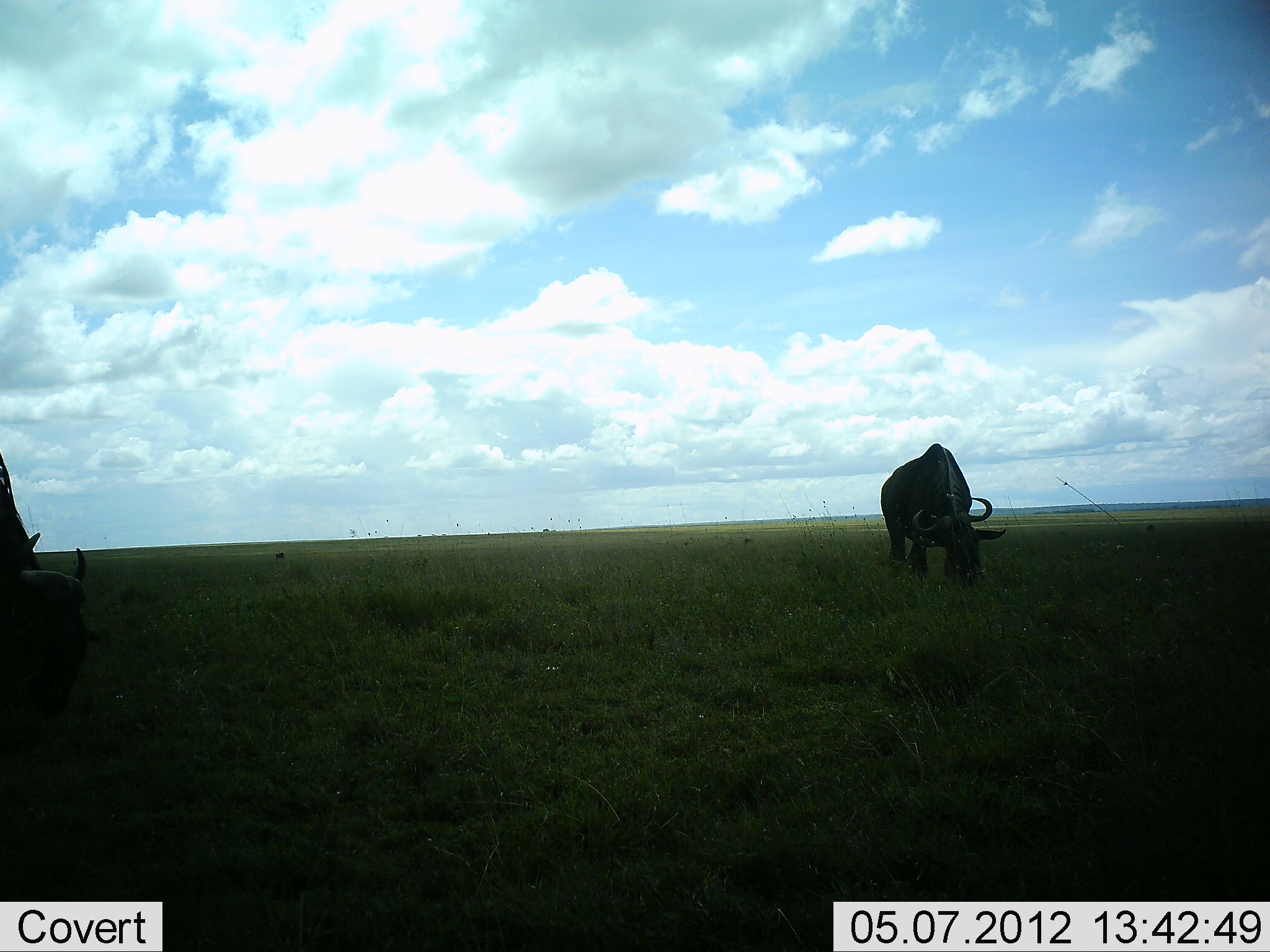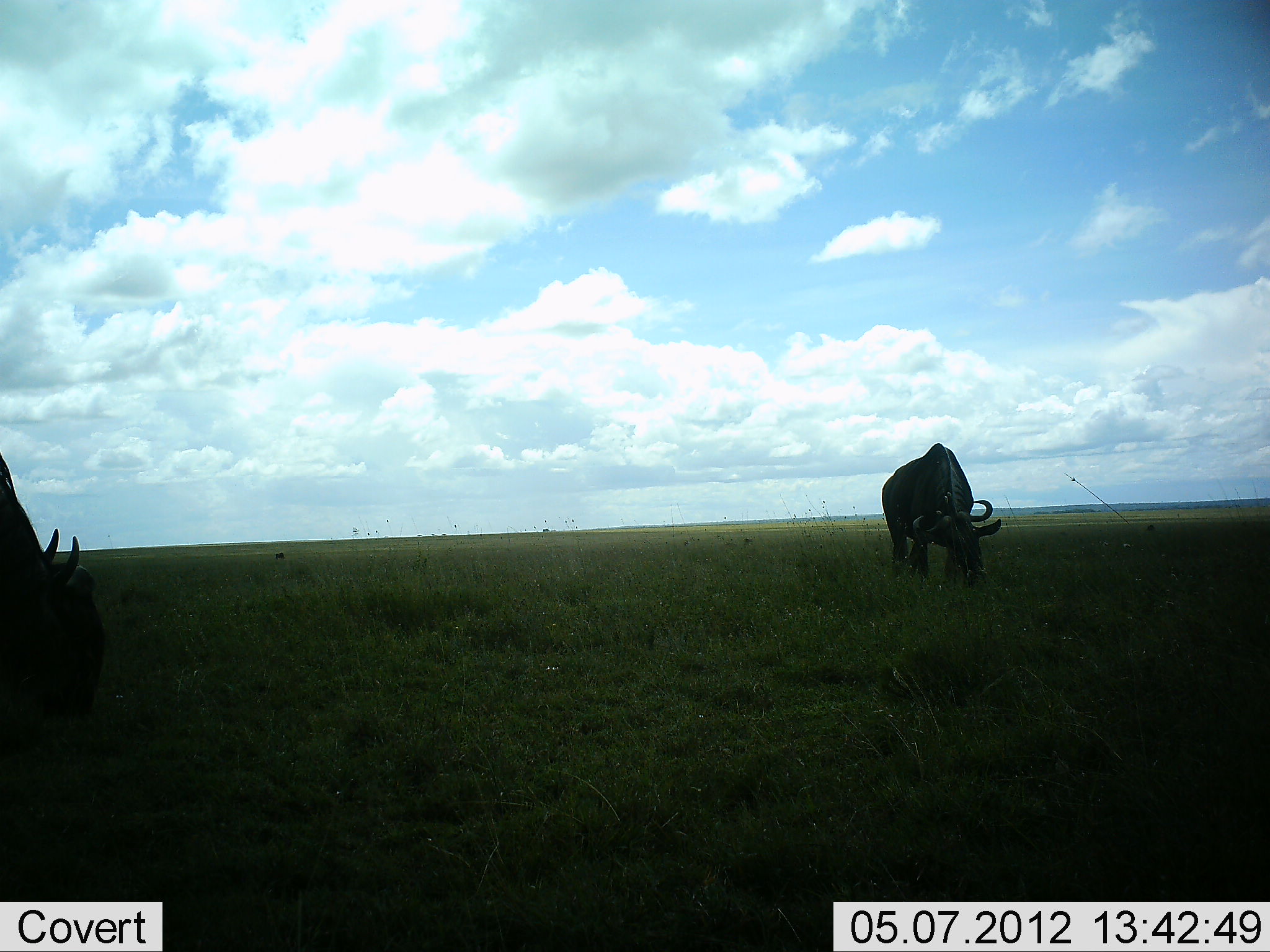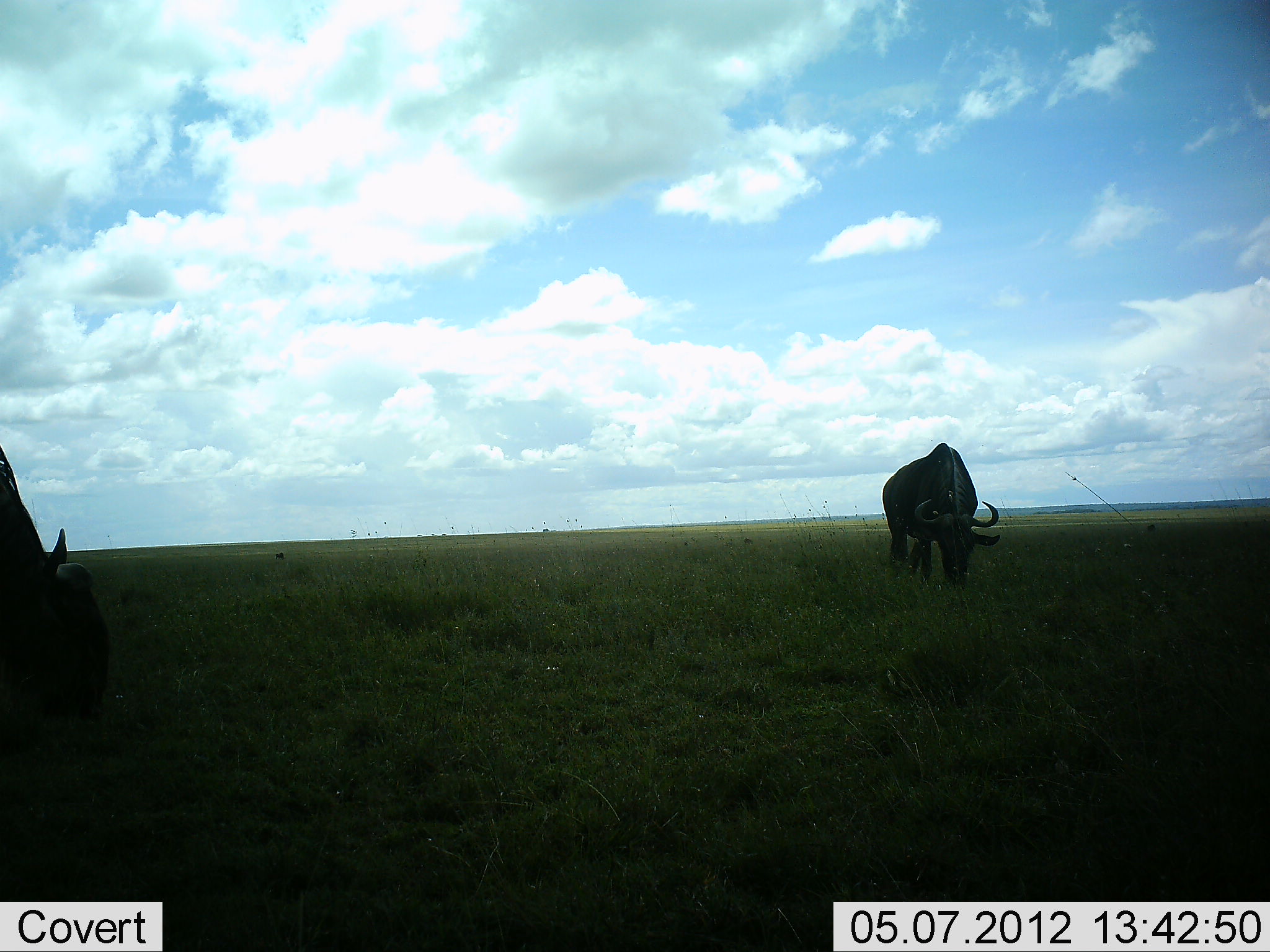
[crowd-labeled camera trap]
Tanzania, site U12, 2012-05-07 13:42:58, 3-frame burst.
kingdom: Animalia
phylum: Chordata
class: Mammalia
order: Artiodactyla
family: Bovidae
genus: Connochaetes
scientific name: Connochaetes taurinus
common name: blue wildebeest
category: wildebeest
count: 2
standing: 50%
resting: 0%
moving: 0%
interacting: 0%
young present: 0%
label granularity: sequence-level